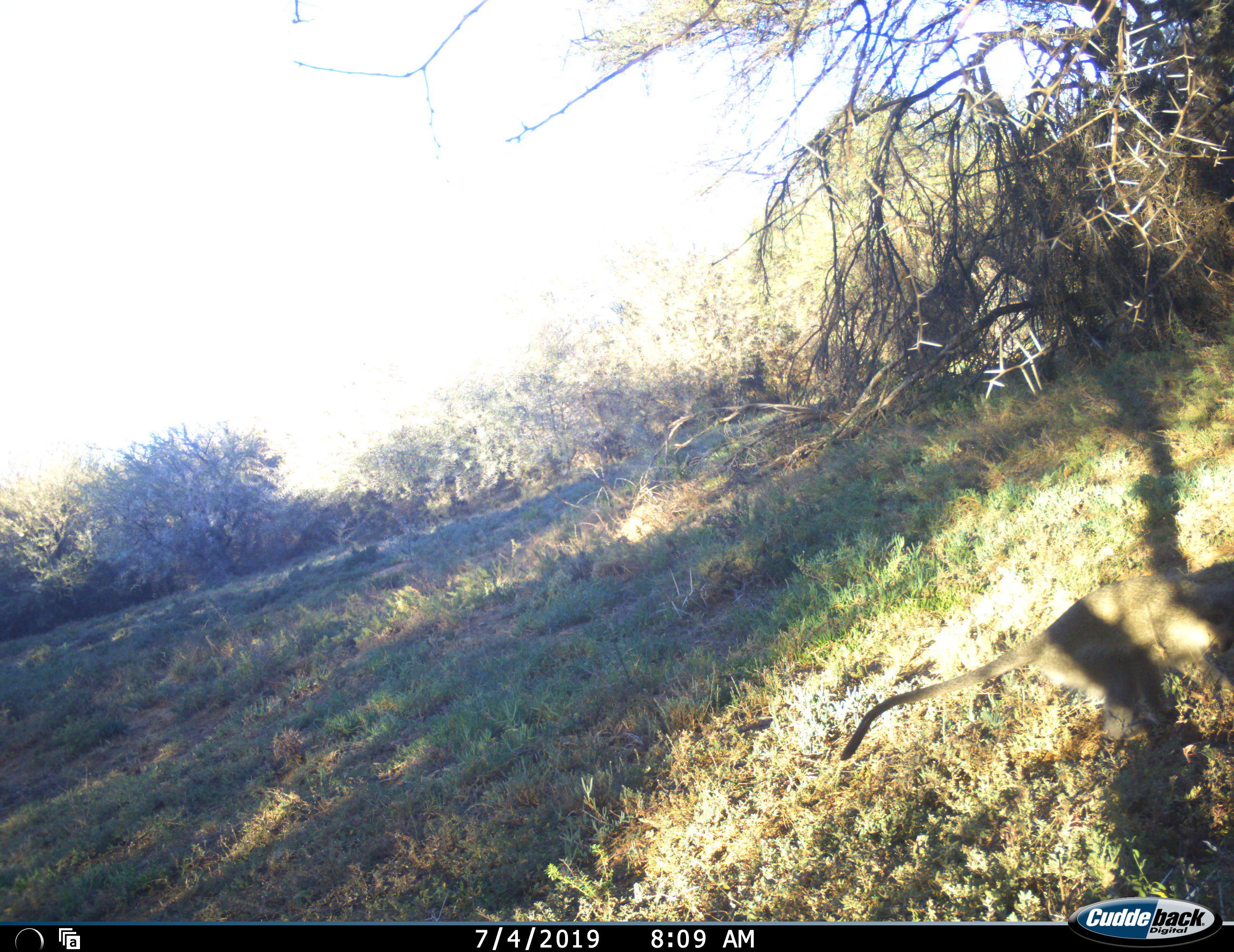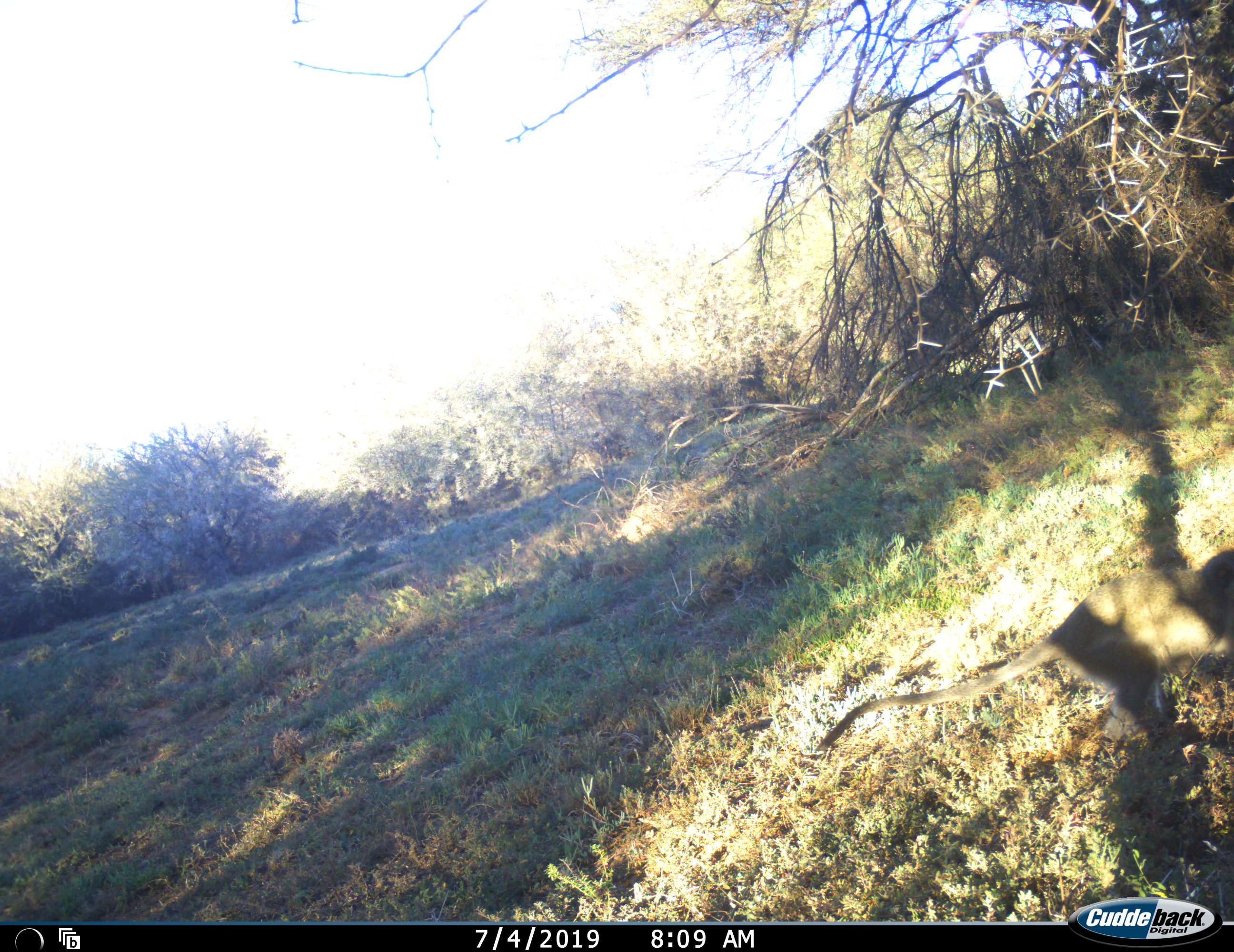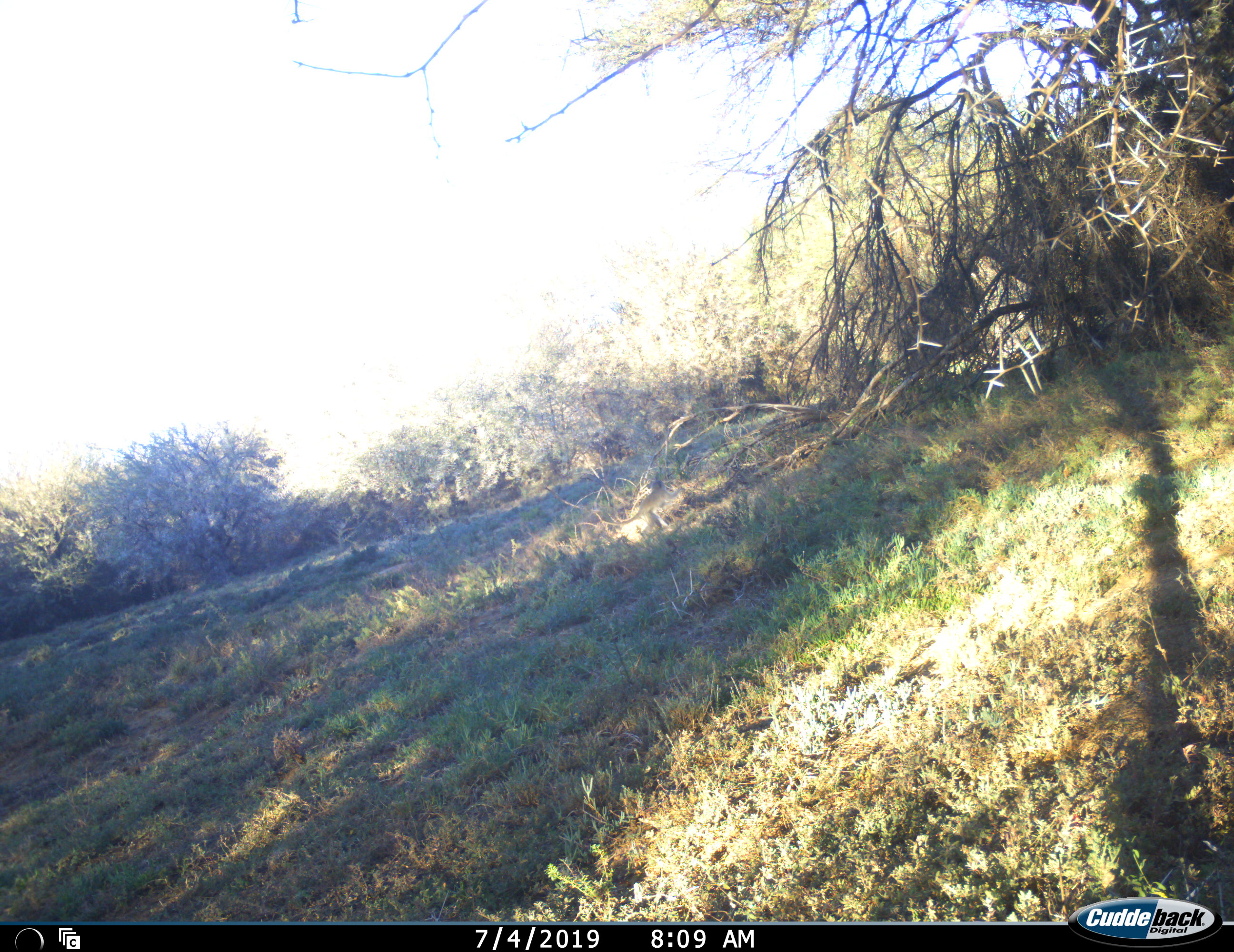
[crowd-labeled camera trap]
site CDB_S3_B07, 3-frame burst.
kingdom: Animalia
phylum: Chordata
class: Mammalia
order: Primates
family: Cercopithecidae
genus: Chlorocebus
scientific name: Chlorocebus pygerythrus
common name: vervet monkey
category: monkeyvervet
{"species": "monkeyvervet (vervet monkey) (Chlorocebus pygerythrus)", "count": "2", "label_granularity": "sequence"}